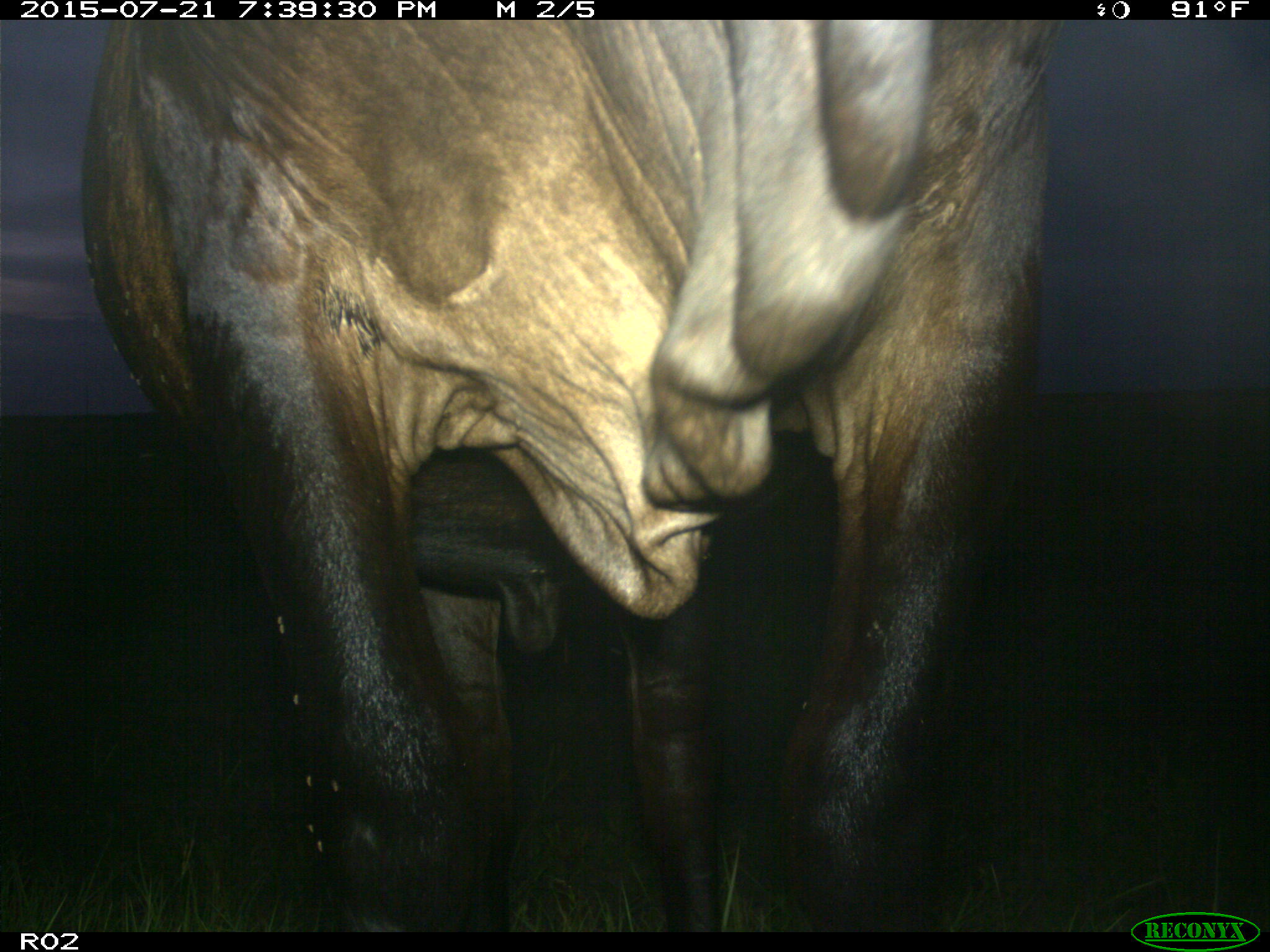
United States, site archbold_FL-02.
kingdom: Animalia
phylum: Chordata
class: Mammalia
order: Artiodactyla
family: Bovidae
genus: Bos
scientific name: Bos taurus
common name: domestic cow